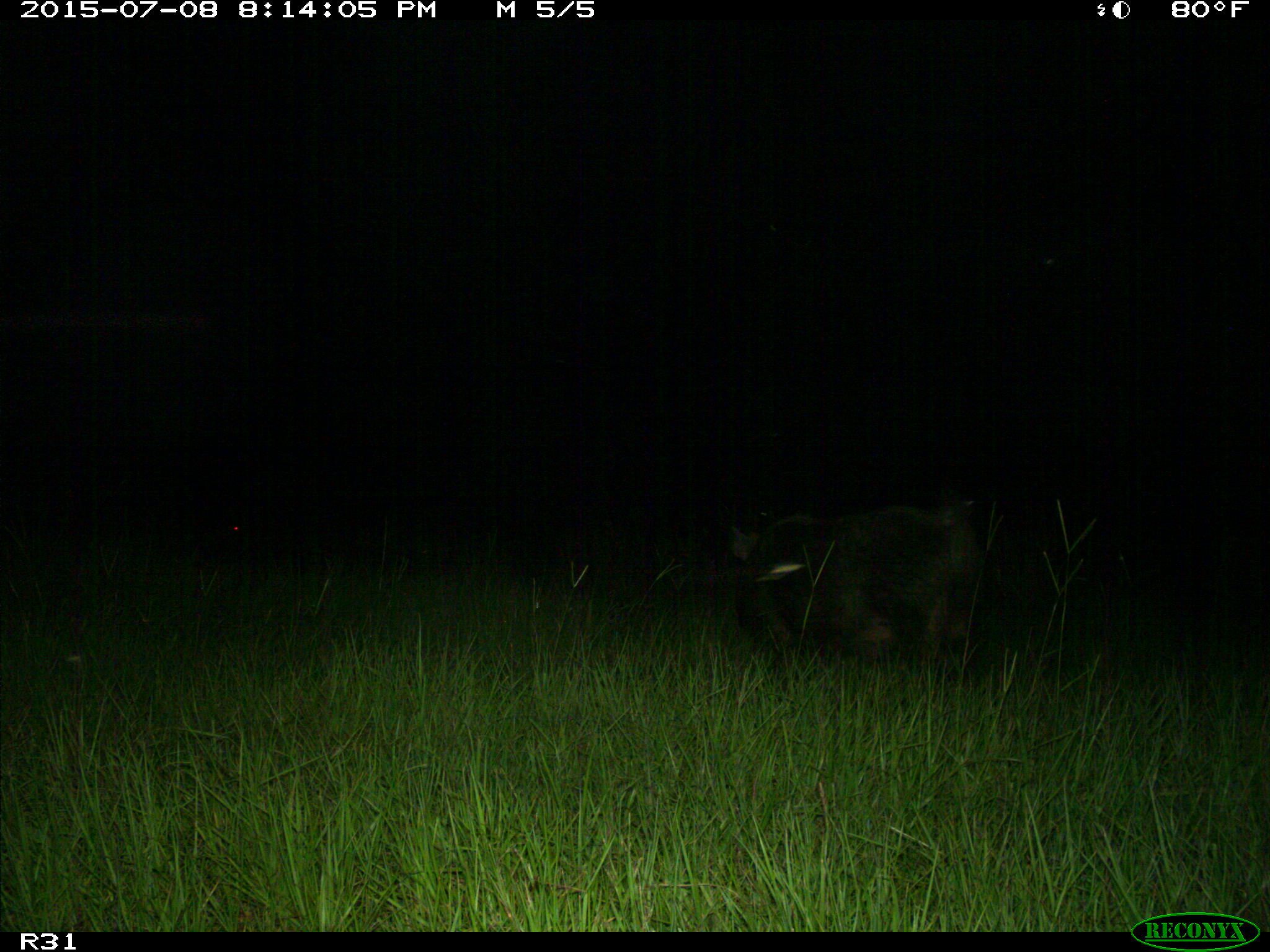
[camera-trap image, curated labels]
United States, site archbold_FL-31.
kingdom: Animalia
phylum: Chordata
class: Mammalia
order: Artiodactyla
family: Suidae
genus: Sus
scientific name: Sus scrofa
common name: wild boar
Sus scrofa (wild boar).